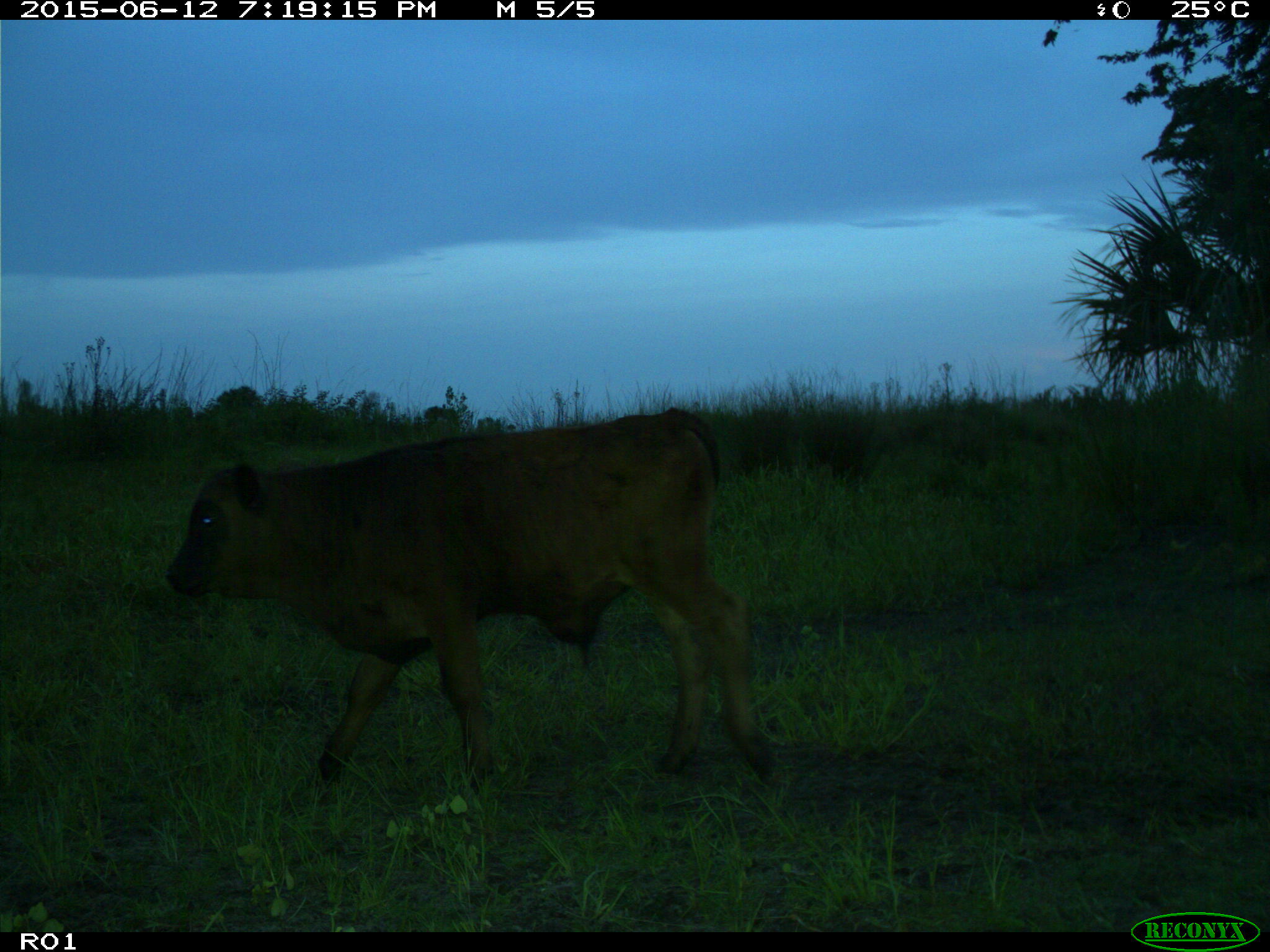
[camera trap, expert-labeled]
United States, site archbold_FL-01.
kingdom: Animalia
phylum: Chordata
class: Mammalia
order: Artiodactyla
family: Bovidae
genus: Bos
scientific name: Bos taurus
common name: domestic cow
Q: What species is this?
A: Bos taurus (domestic cow).